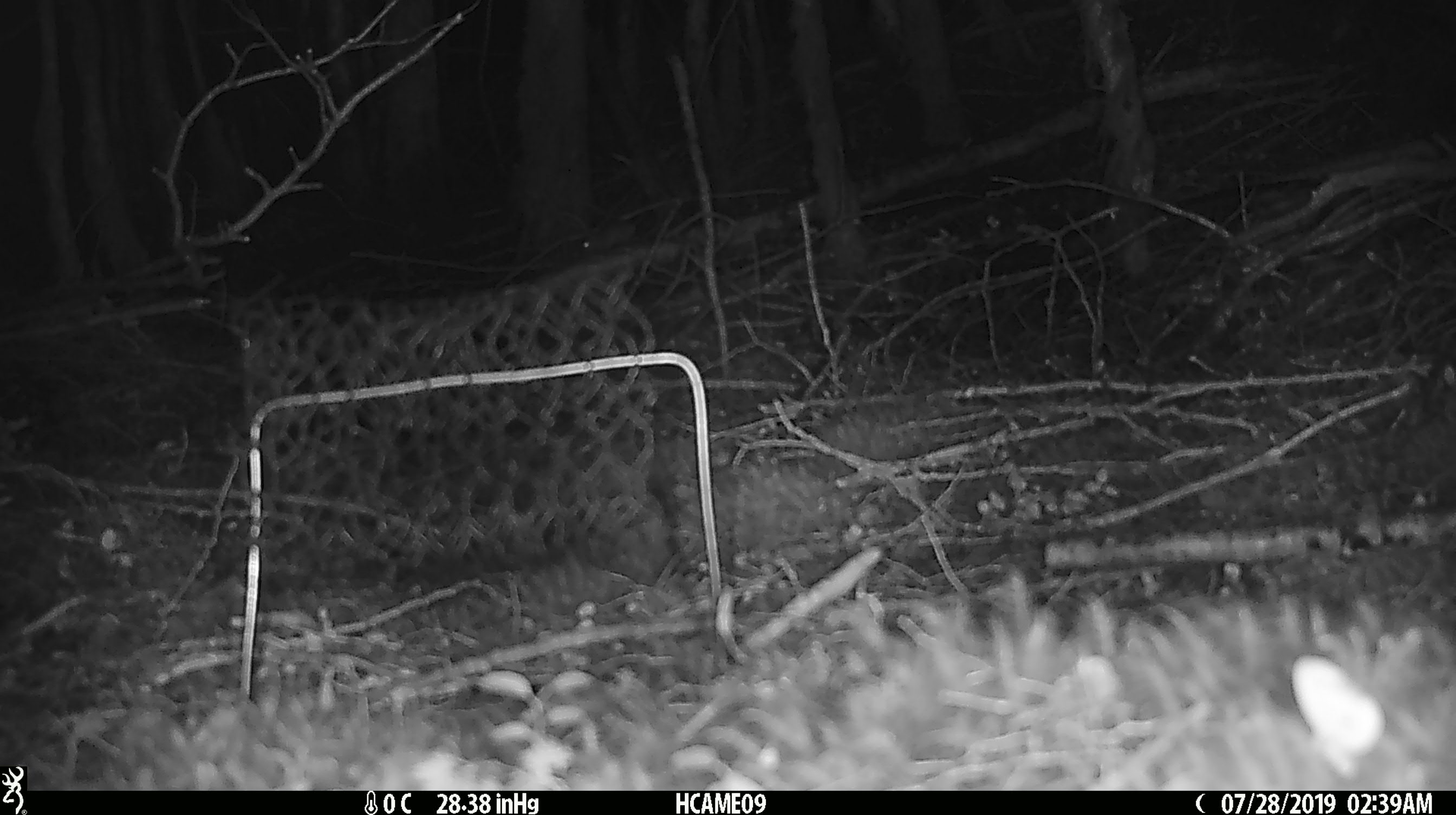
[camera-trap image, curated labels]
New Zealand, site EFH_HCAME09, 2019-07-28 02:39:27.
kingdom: Animalia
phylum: Chordata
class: Mammalia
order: Rodentia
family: Muridae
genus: Mus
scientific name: Mus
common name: mouse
Mouse (Mus).